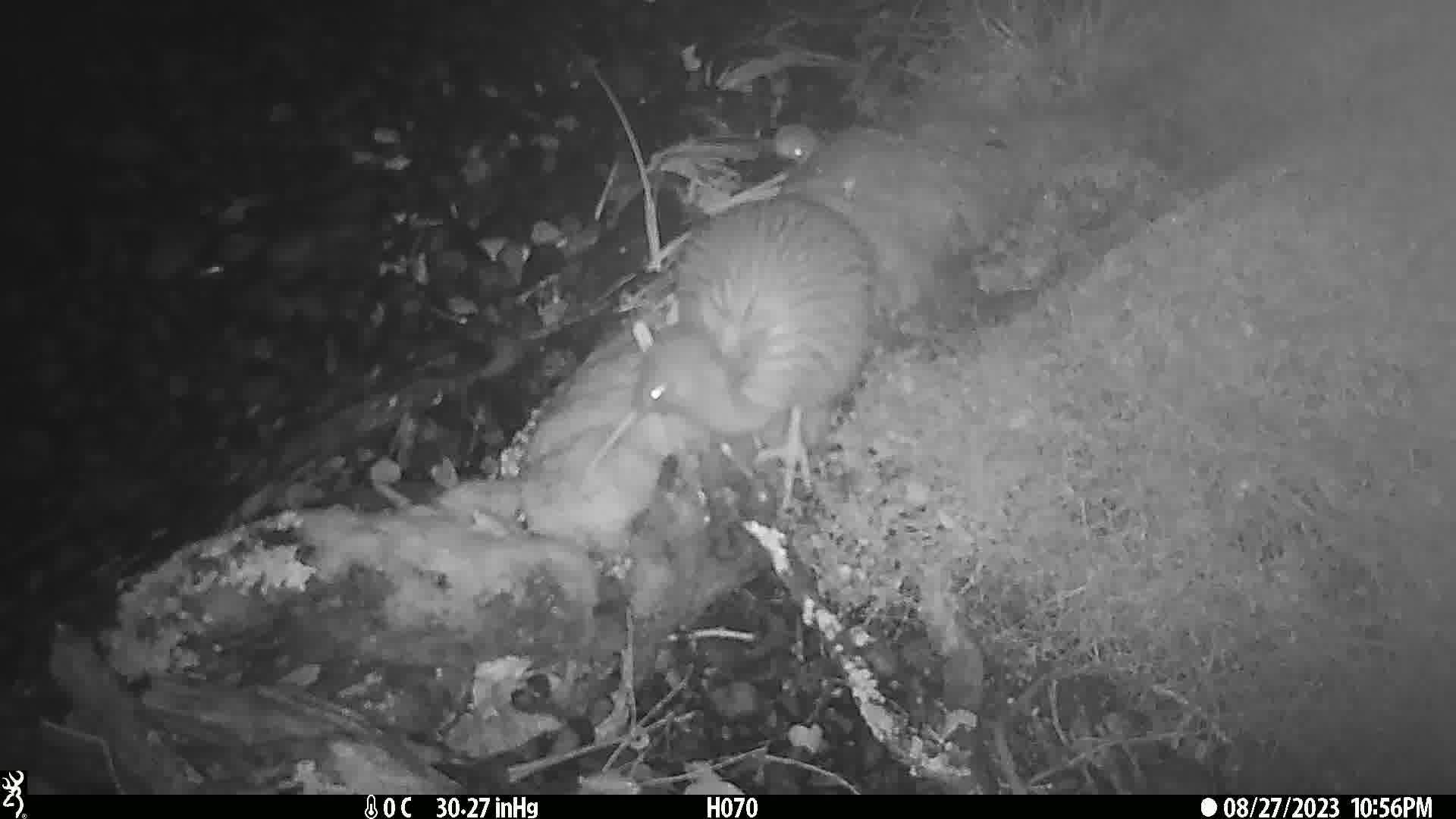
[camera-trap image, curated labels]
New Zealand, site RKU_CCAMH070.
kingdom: Animalia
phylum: Chordata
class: Aves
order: Apterygiformes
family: Apterygidae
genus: Apteryx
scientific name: Apteryx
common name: kiwi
Kiwi (Apteryx).